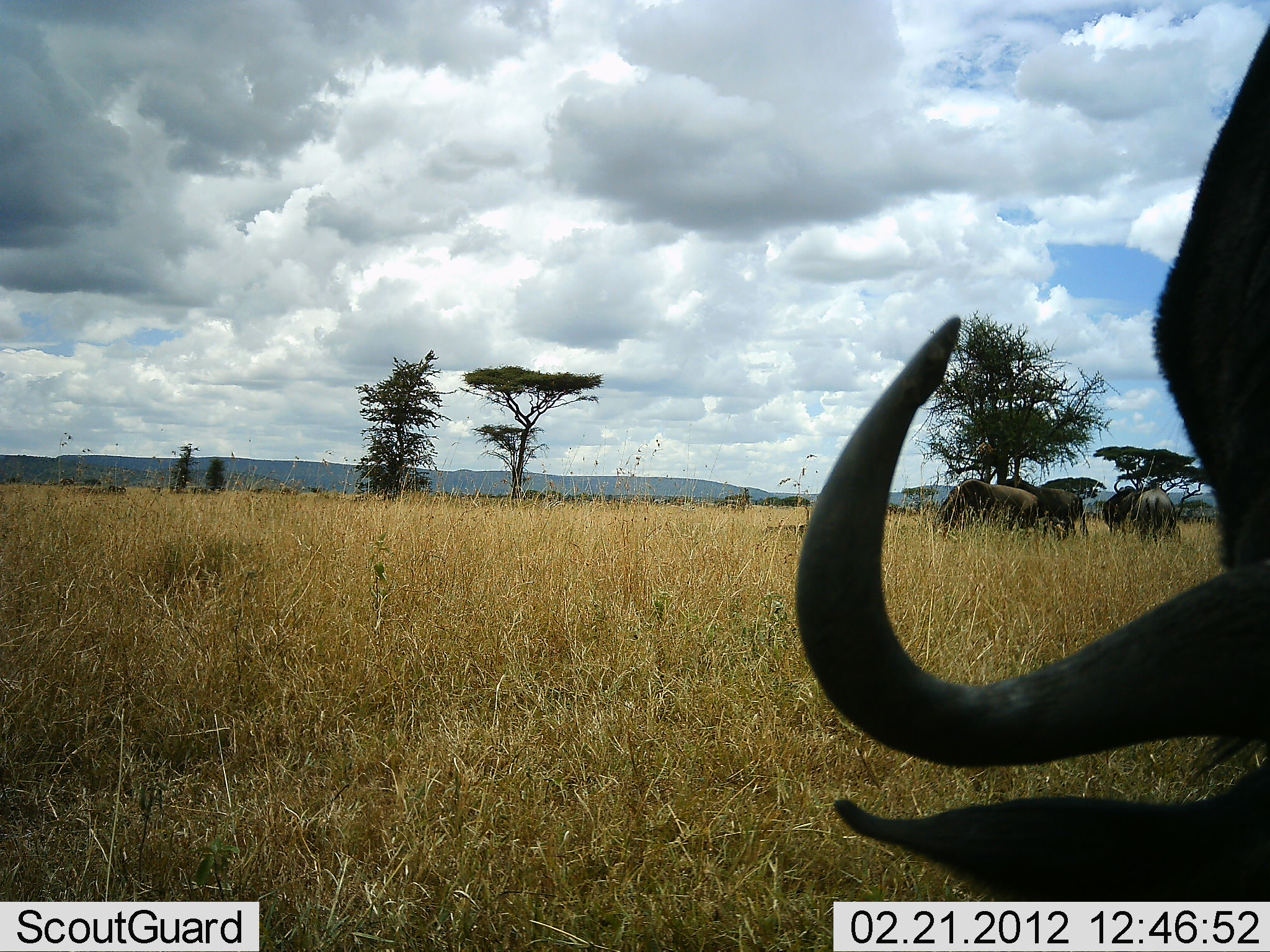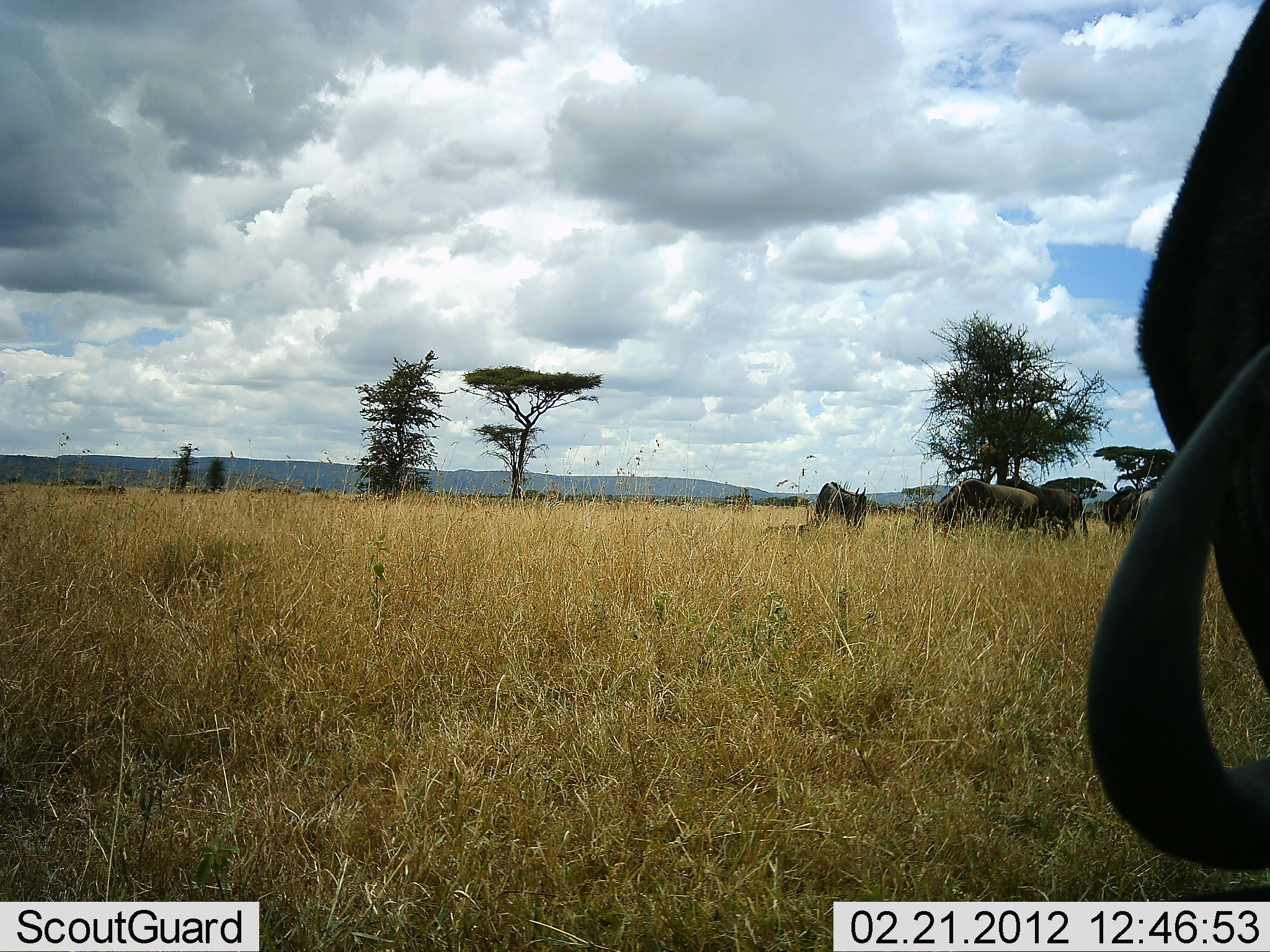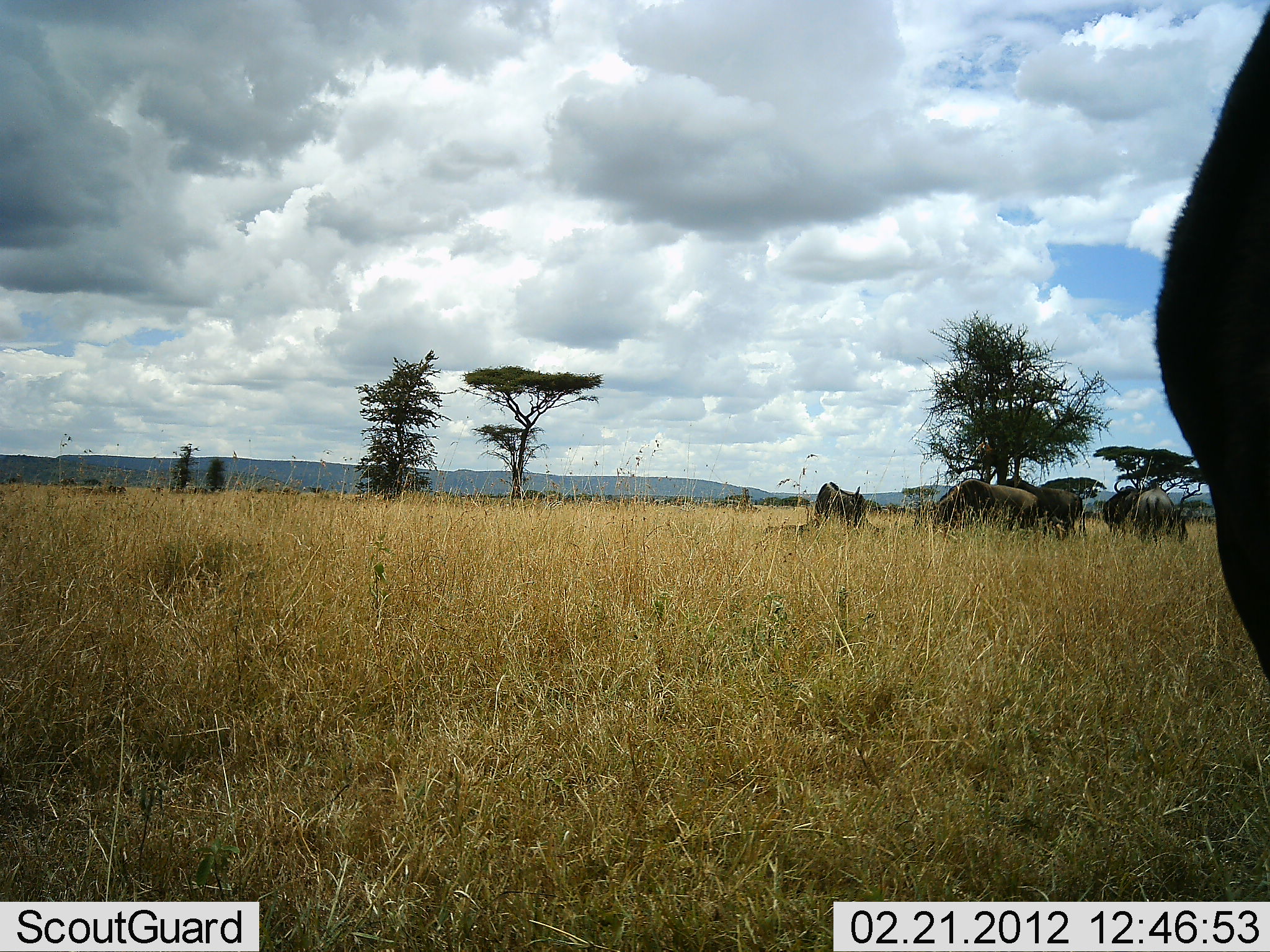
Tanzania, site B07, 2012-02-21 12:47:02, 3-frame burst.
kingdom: Animalia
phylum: Chordata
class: Mammalia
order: Artiodactyla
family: Bovidae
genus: Connochaetes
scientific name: Connochaetes taurinus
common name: blue wildebeest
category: wildebeest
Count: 6.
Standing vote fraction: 54%.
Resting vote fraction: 19%.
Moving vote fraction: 0%.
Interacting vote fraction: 0%.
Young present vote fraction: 0%.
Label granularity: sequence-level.